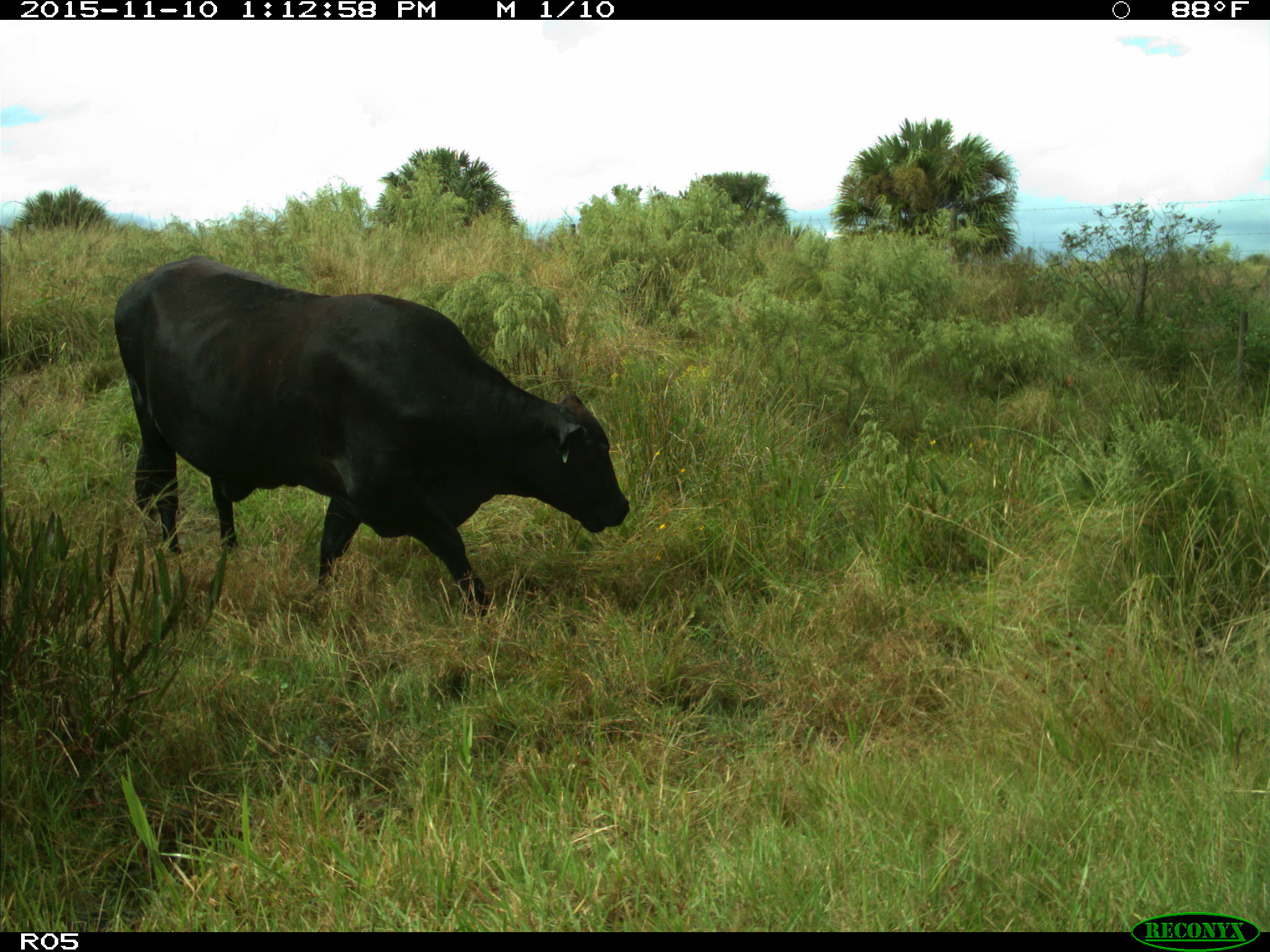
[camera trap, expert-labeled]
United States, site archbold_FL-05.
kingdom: Animalia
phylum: Chordata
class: Mammalia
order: Artiodactyla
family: Bovidae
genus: Bos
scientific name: Bos taurus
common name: domestic cow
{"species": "Bos taurus (domestic cow)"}